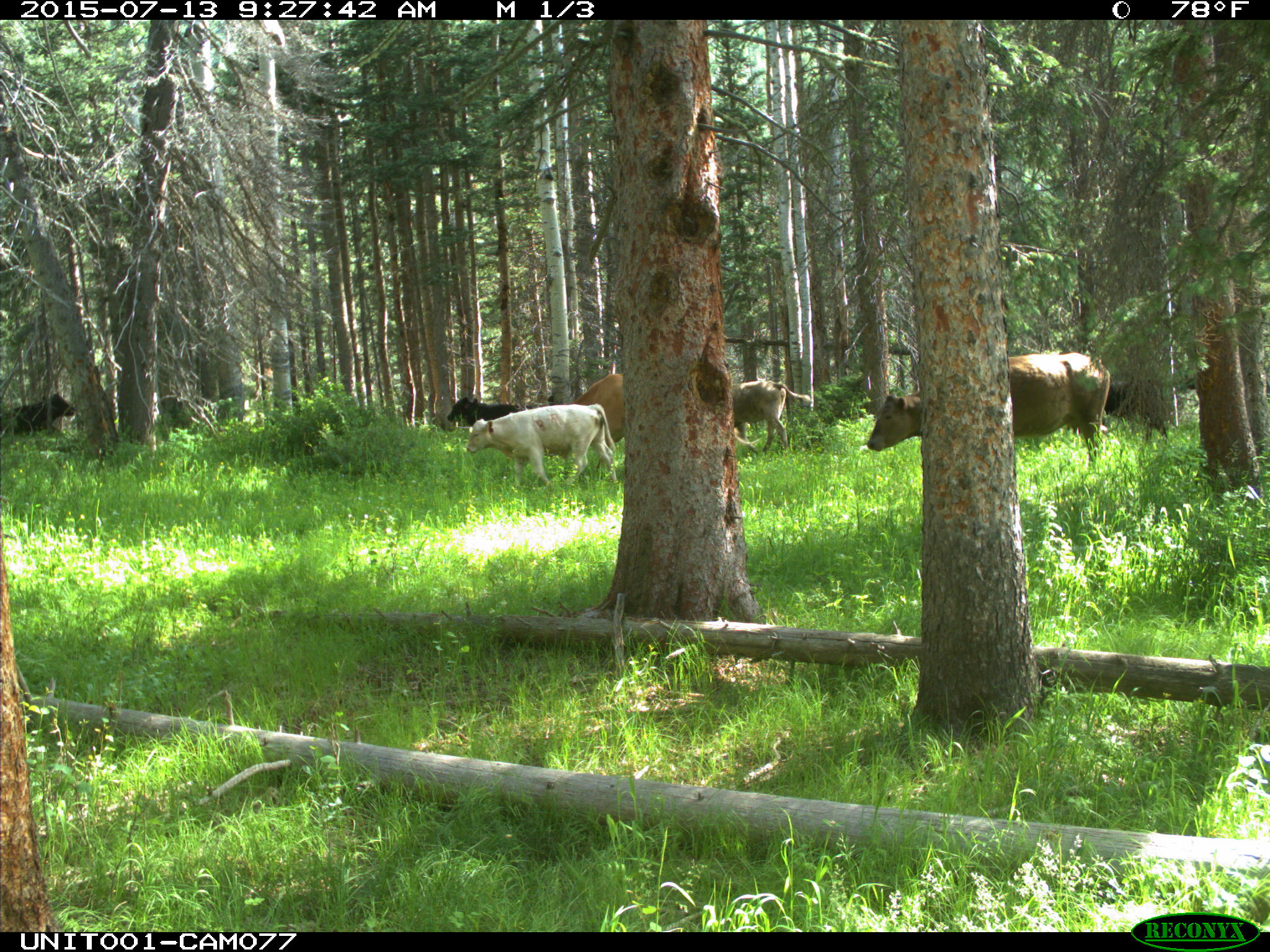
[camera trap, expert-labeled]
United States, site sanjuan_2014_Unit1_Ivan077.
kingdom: Animalia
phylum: Chordata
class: Mammalia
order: Artiodactyla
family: Bovidae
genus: Bos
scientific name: Bos taurus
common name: domestic cow